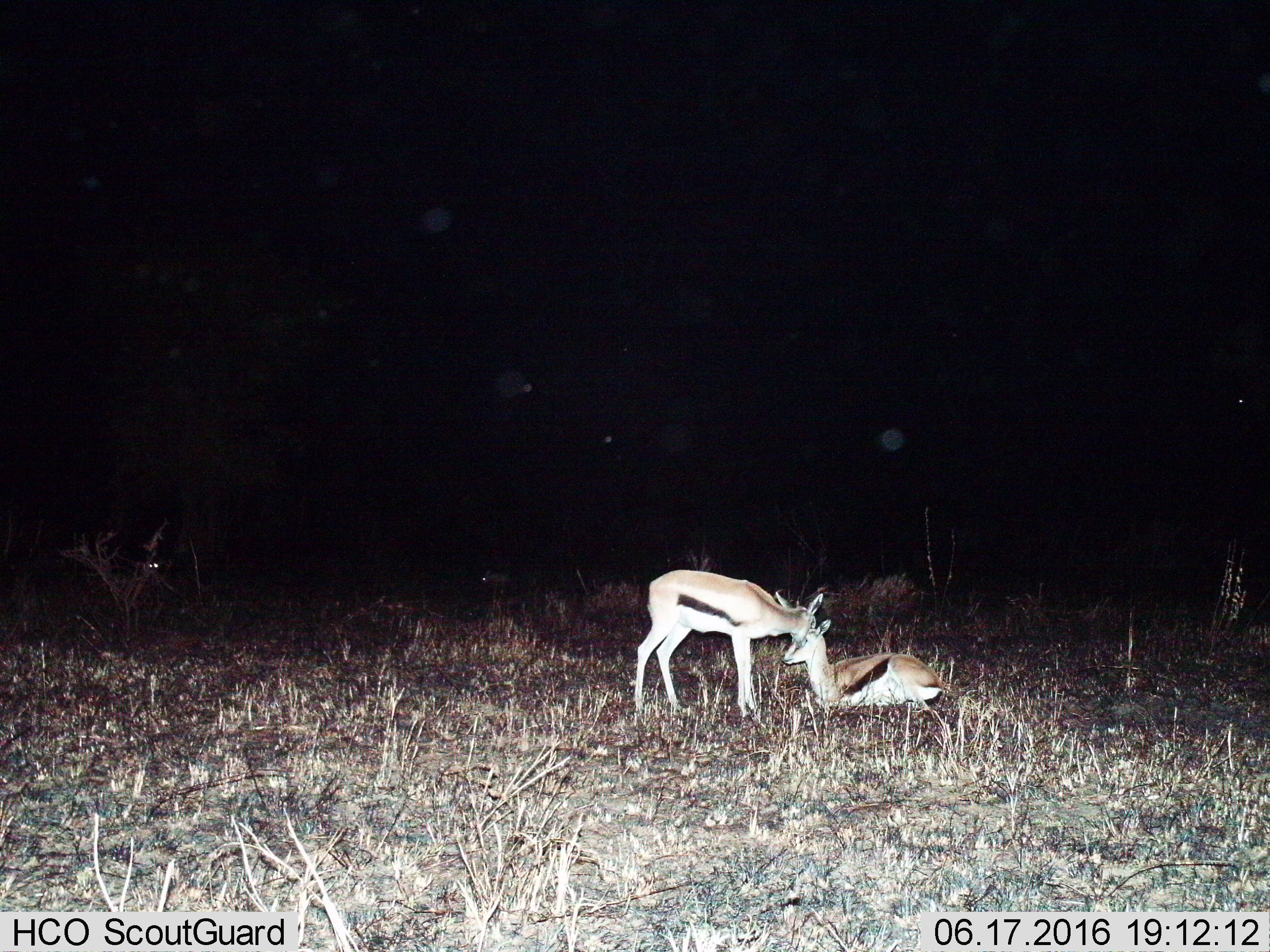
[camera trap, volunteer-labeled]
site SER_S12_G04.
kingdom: Animalia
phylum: Chordata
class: Mammalia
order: Artiodactyla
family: Bovidae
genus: Eudorcas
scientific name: Eudorcas thomsonii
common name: thomson's gazelle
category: gazellethomsons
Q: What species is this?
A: Gazellethomsons (thomson's gazelle) (Eudorcas thomsonii).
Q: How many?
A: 2.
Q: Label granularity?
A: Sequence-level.